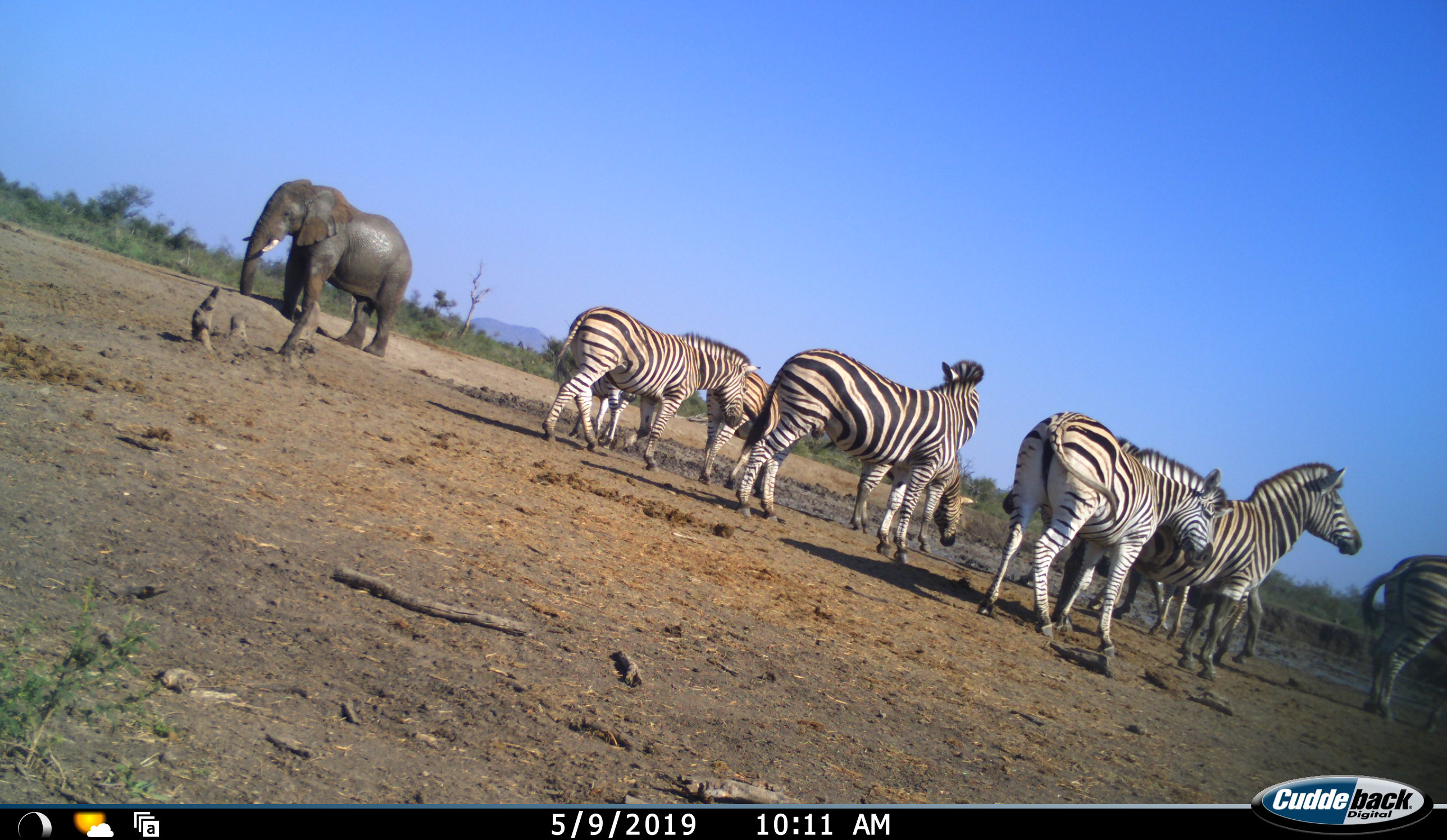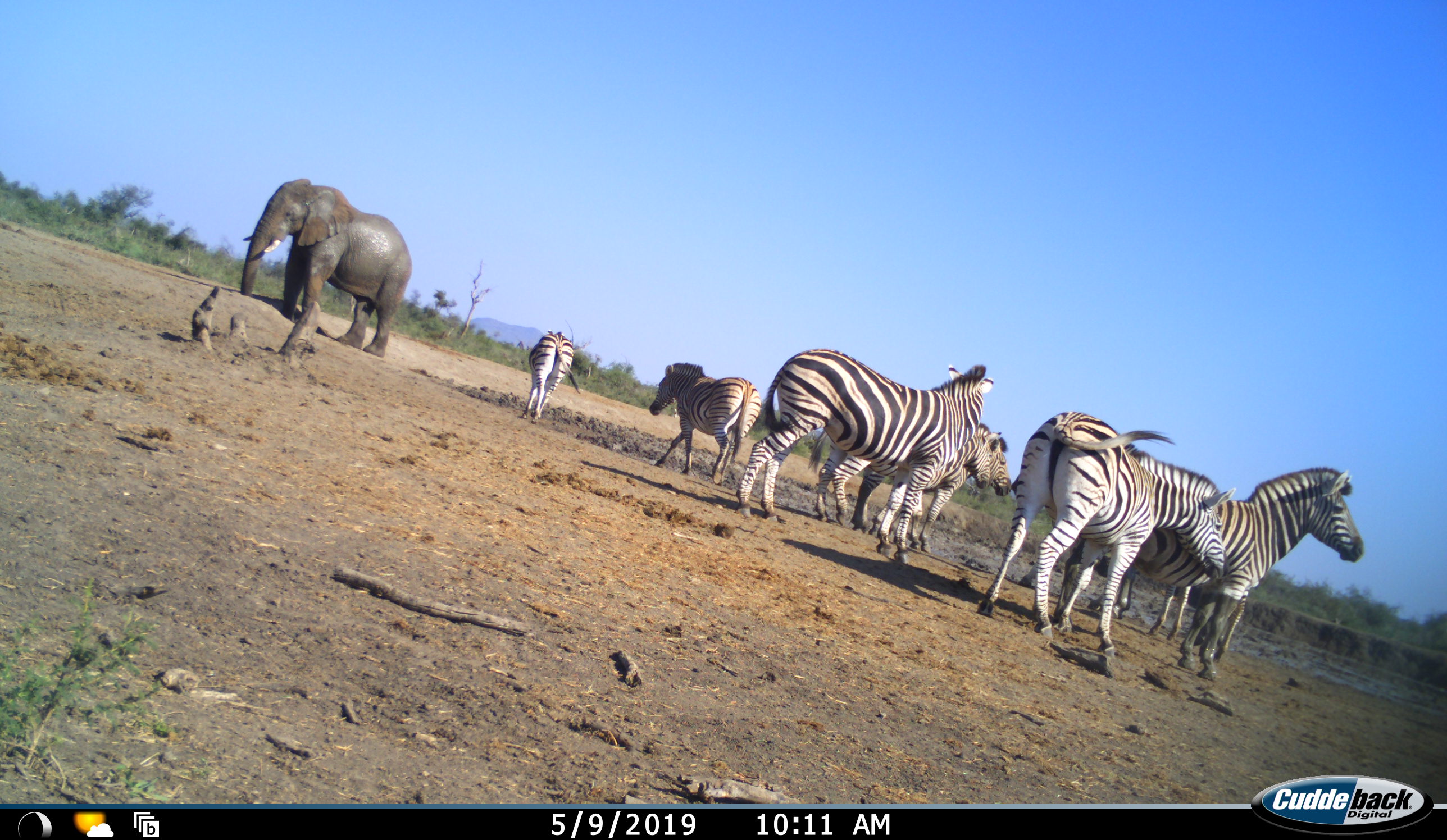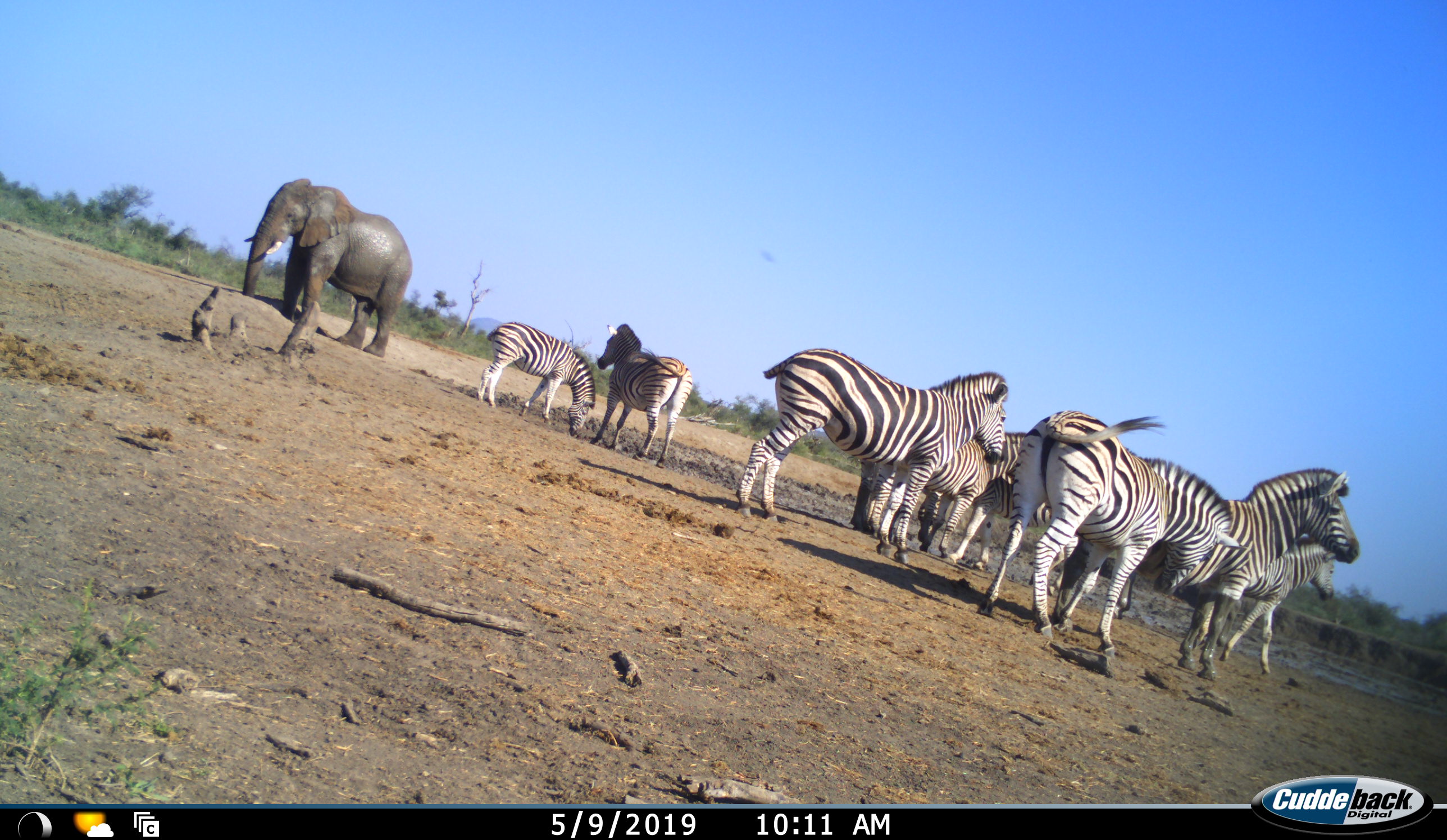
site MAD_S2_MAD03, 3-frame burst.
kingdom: Animalia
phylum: Chordata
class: Mammalia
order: Proboscidea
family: Elephantidae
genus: Loxodonta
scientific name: Loxodonta africana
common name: african bush elephant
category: elephant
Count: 1.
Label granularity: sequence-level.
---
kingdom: Animalia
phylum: Chordata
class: Mammalia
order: Perissodactyla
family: Equidae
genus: Equus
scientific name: Equus quagga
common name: plains zebra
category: zebraplains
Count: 9.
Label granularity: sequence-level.